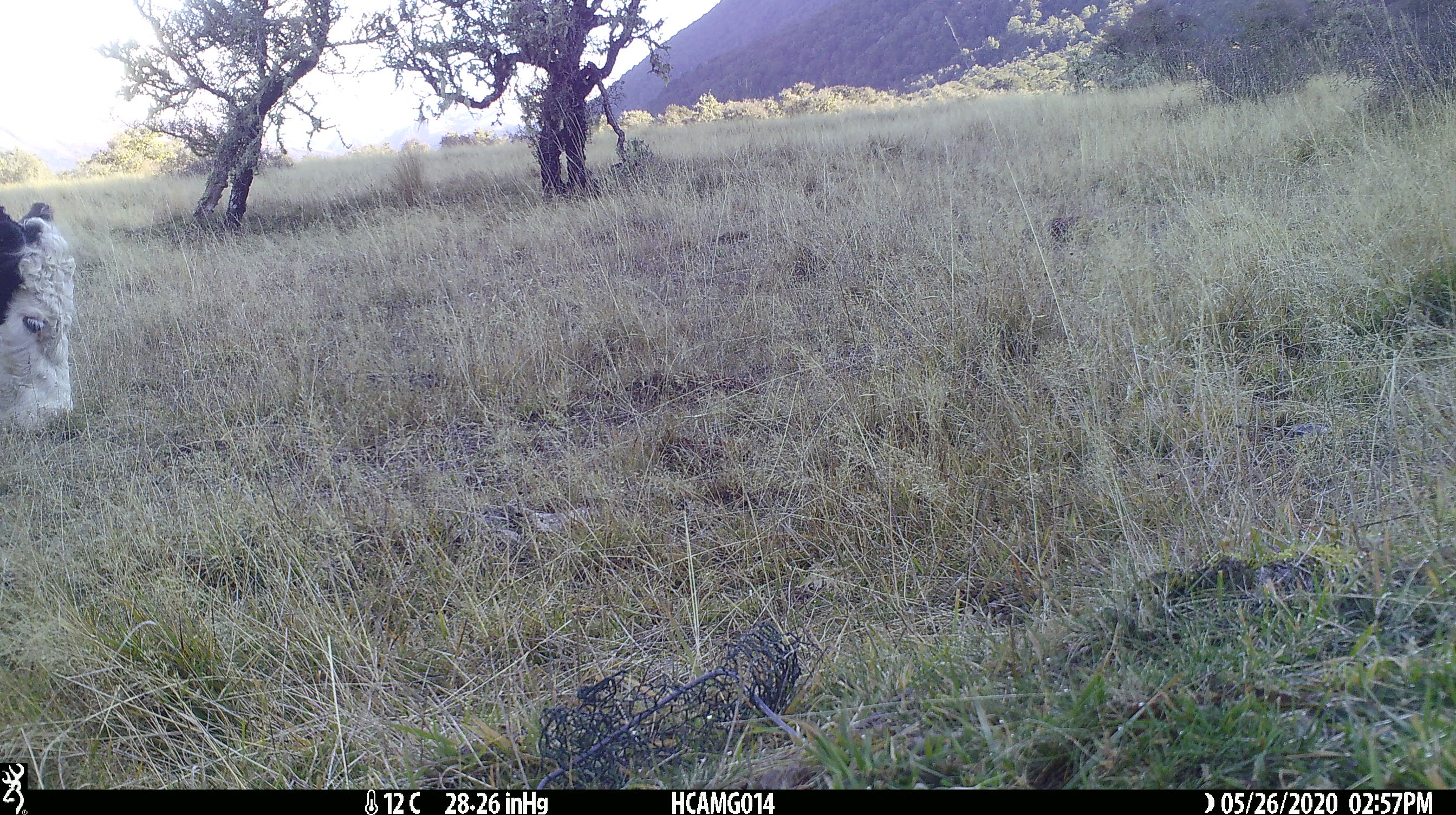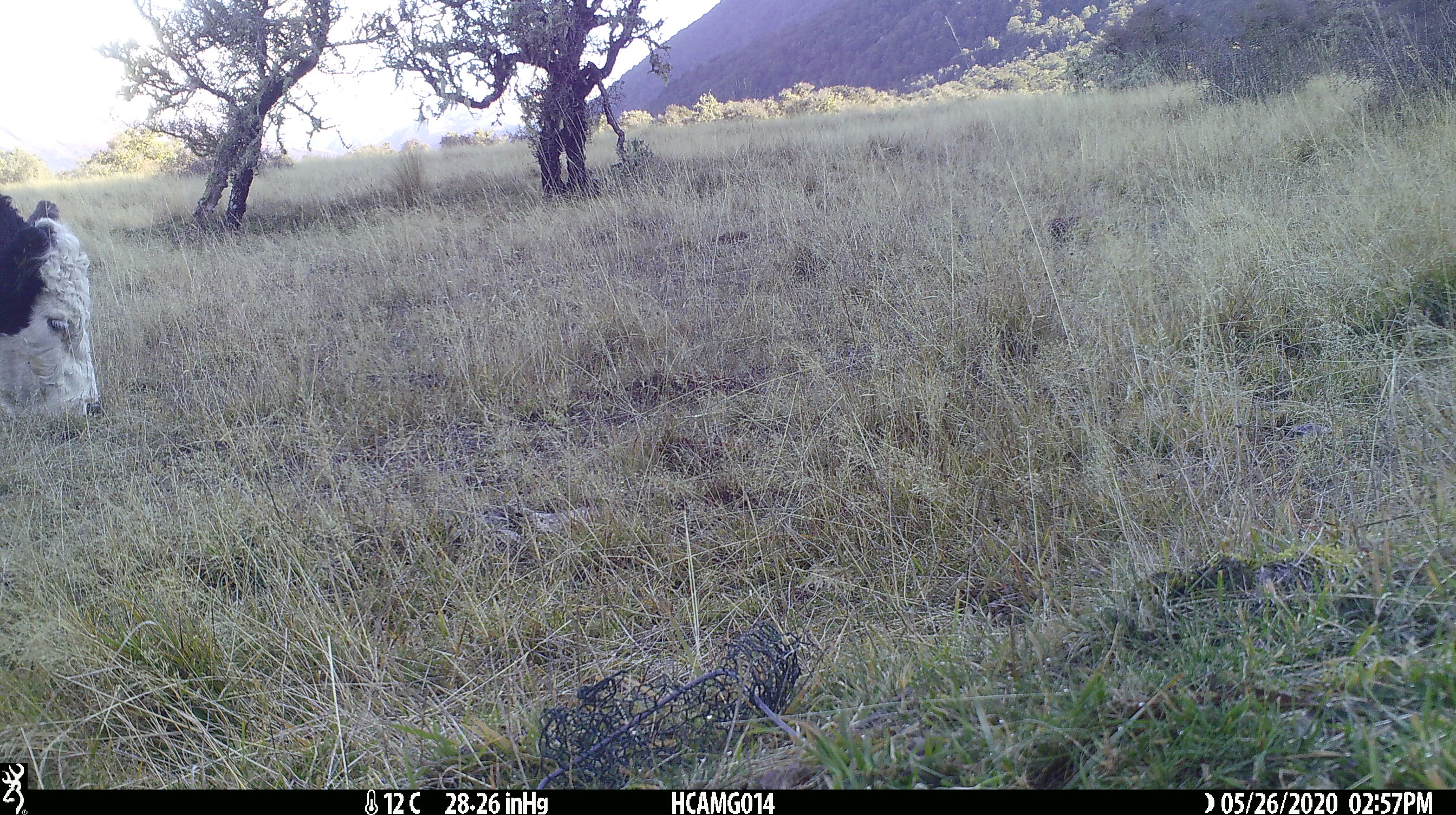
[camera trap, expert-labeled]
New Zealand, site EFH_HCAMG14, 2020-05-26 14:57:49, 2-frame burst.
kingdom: Animalia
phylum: Chordata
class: Mammalia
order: Artiodactyla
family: Bovidae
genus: Bos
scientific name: Bos taurus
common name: domestic cow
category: cow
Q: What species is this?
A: Cow (domestic cow) (Bos taurus).